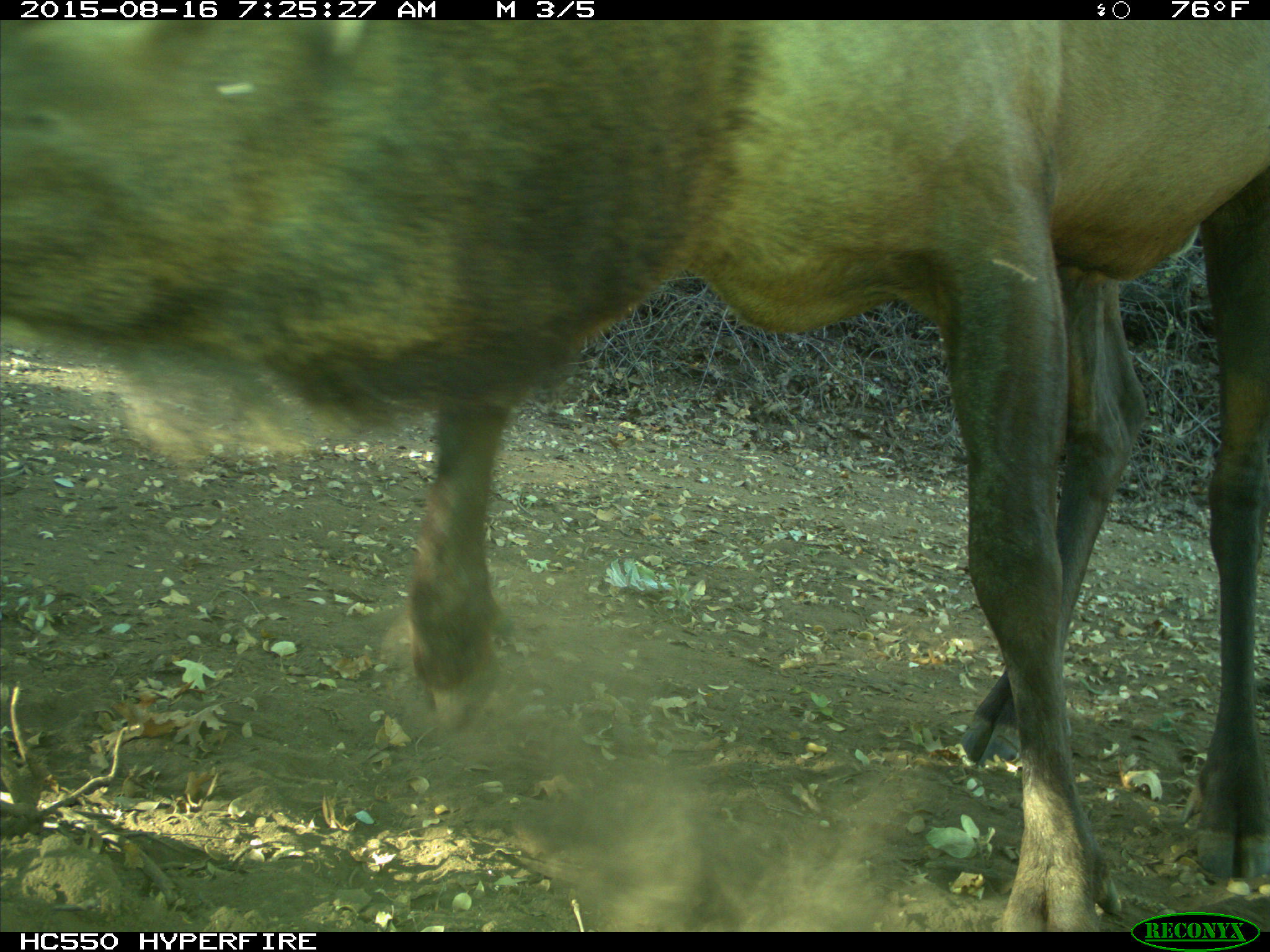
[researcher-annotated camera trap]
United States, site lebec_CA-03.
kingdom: Animalia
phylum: Chordata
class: Mammalia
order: Artiodactyla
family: Cervidae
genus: Cervus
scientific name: Cervus canadensis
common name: elk